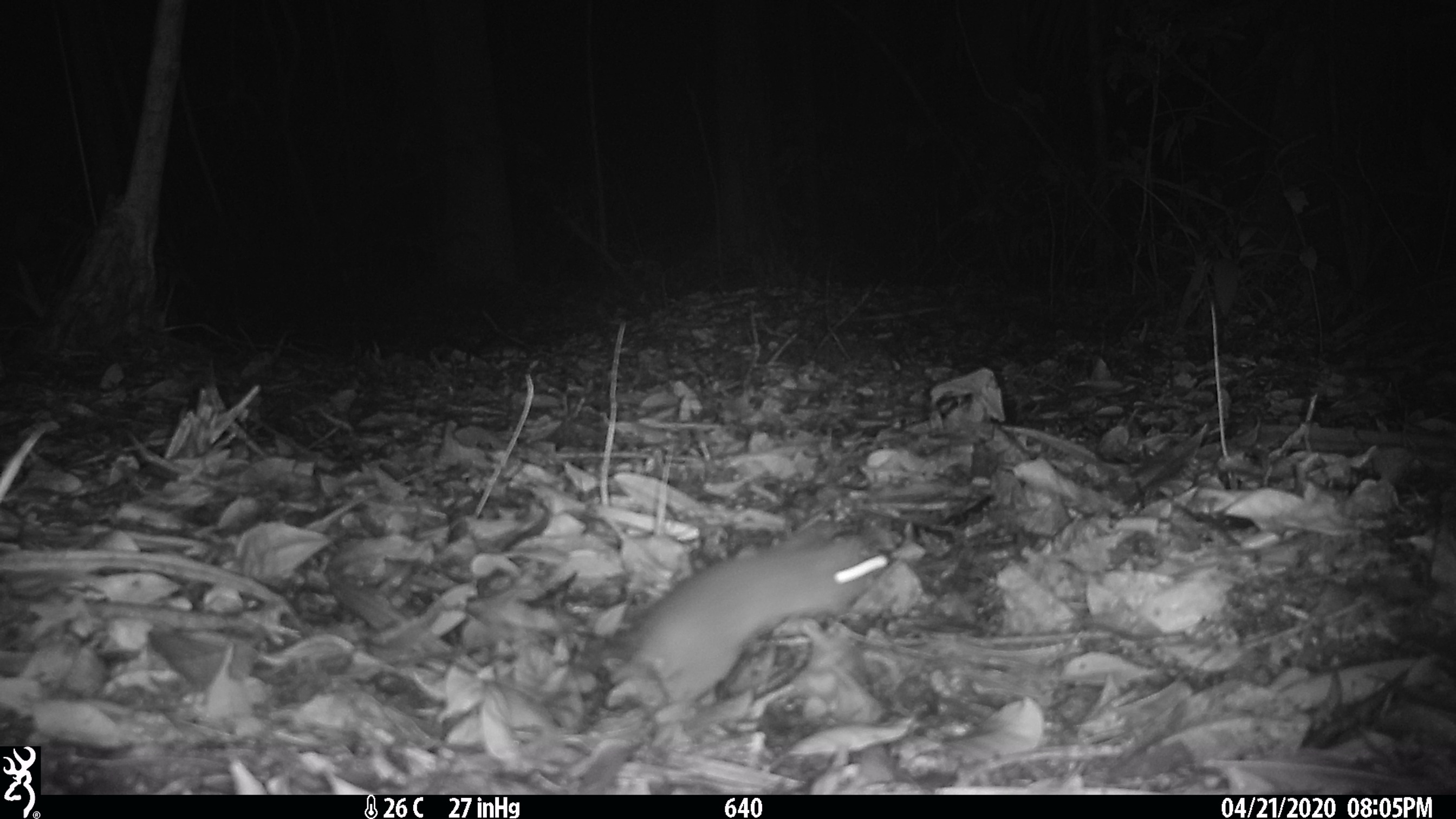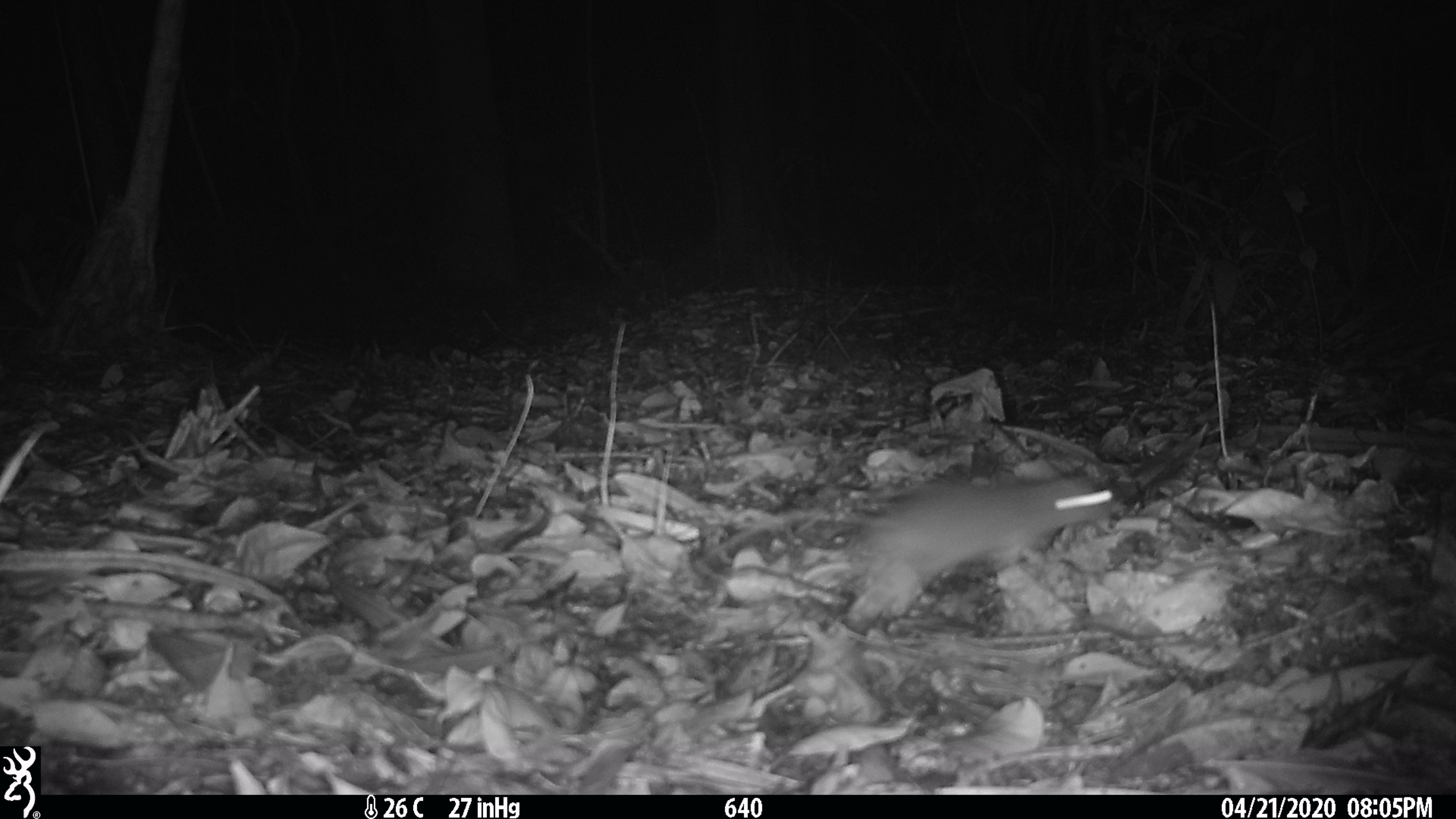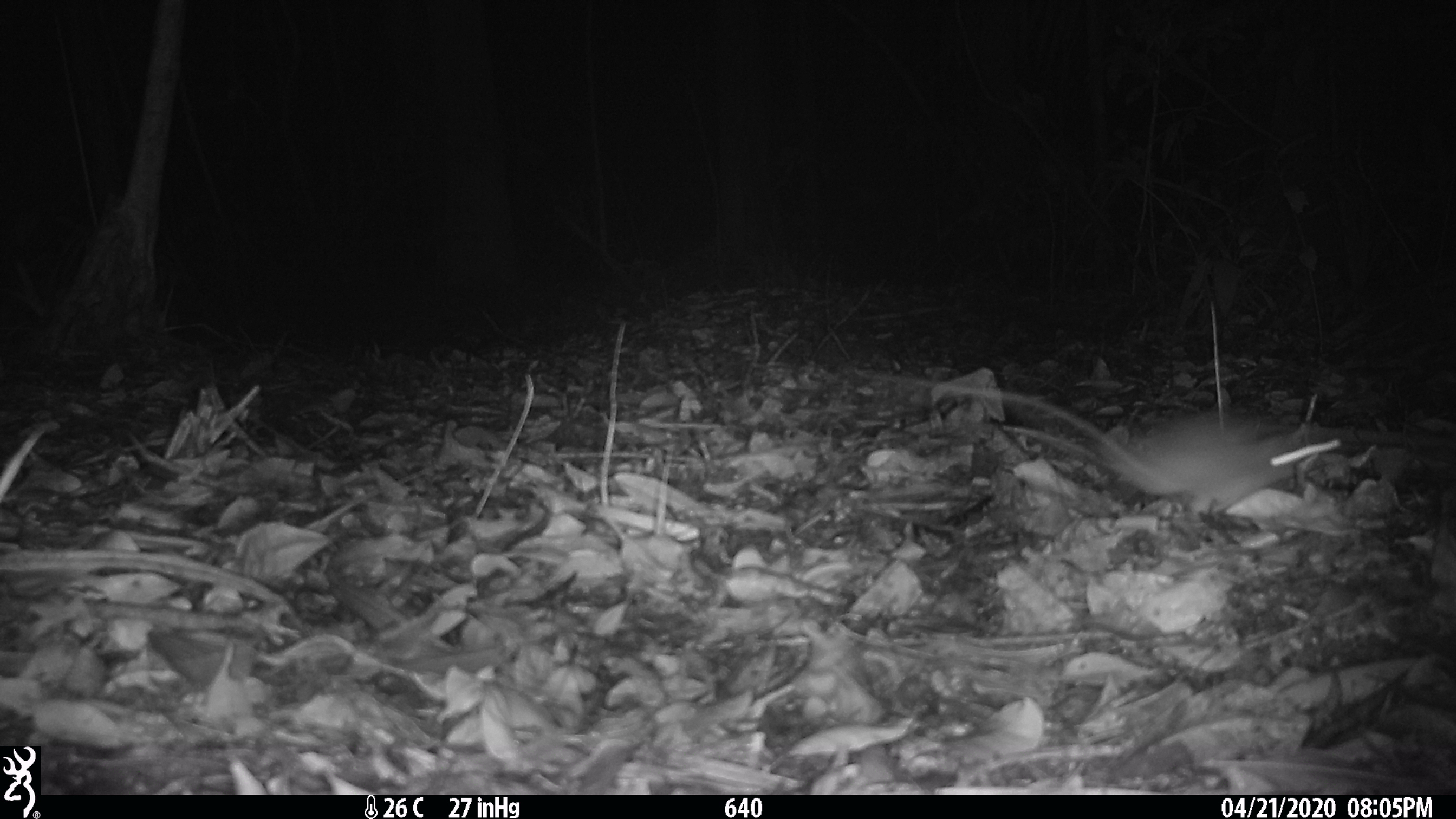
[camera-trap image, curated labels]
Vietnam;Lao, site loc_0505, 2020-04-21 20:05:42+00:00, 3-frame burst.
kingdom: Animalia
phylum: Chordata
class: Mammalia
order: Rodentia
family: Muridae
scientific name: Muridae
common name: old-world mice and rats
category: unidentified murid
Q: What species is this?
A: Unidentified murid (old-world mice and rats) (Muridae).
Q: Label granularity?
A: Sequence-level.